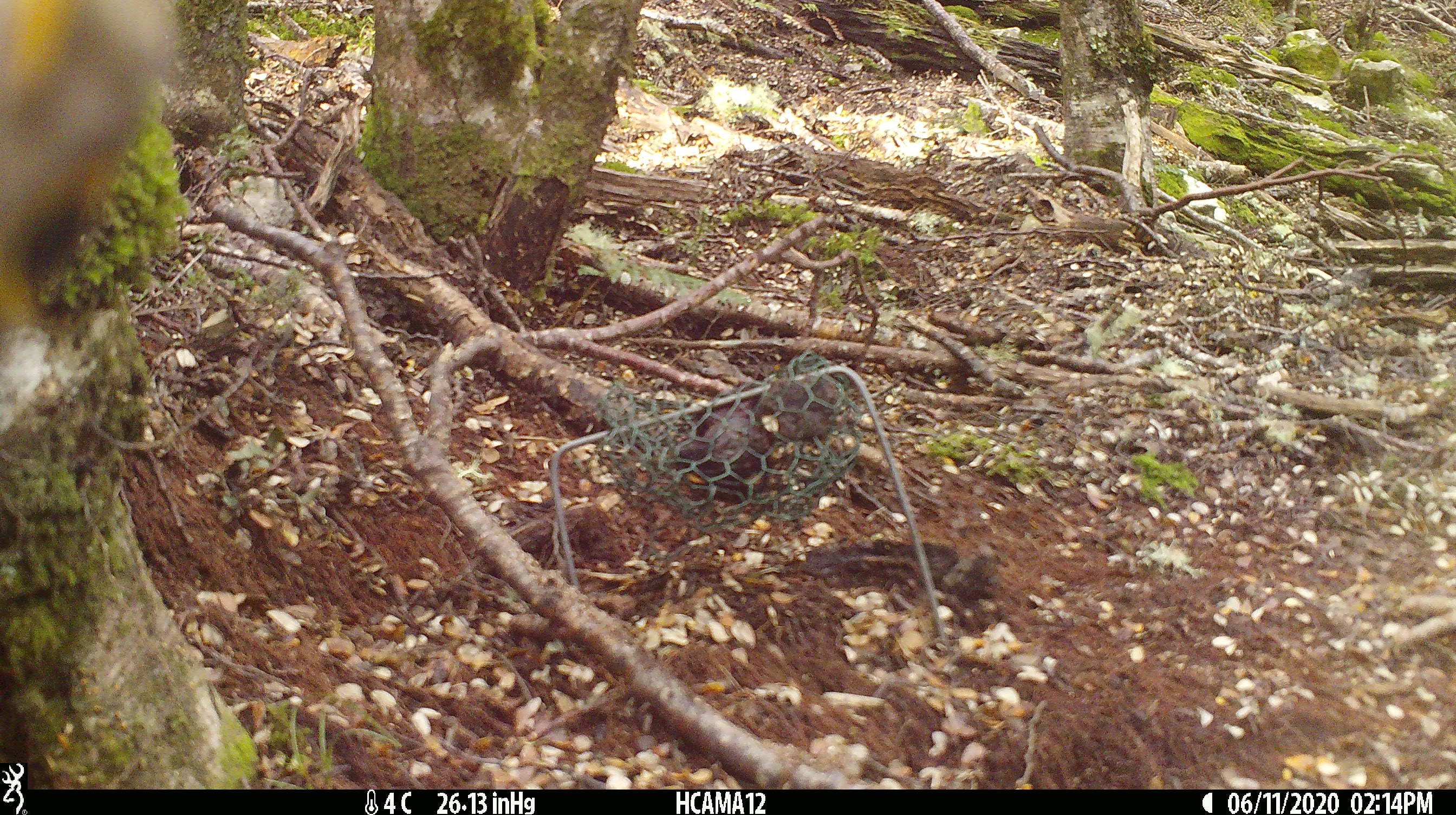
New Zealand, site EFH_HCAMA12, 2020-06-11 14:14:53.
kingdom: Animalia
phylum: Chordata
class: Aves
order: Psittaciformes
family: Strigopidae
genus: Nestor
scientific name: Nestor notabilis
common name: kea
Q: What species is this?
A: Kea (Nestor notabilis).